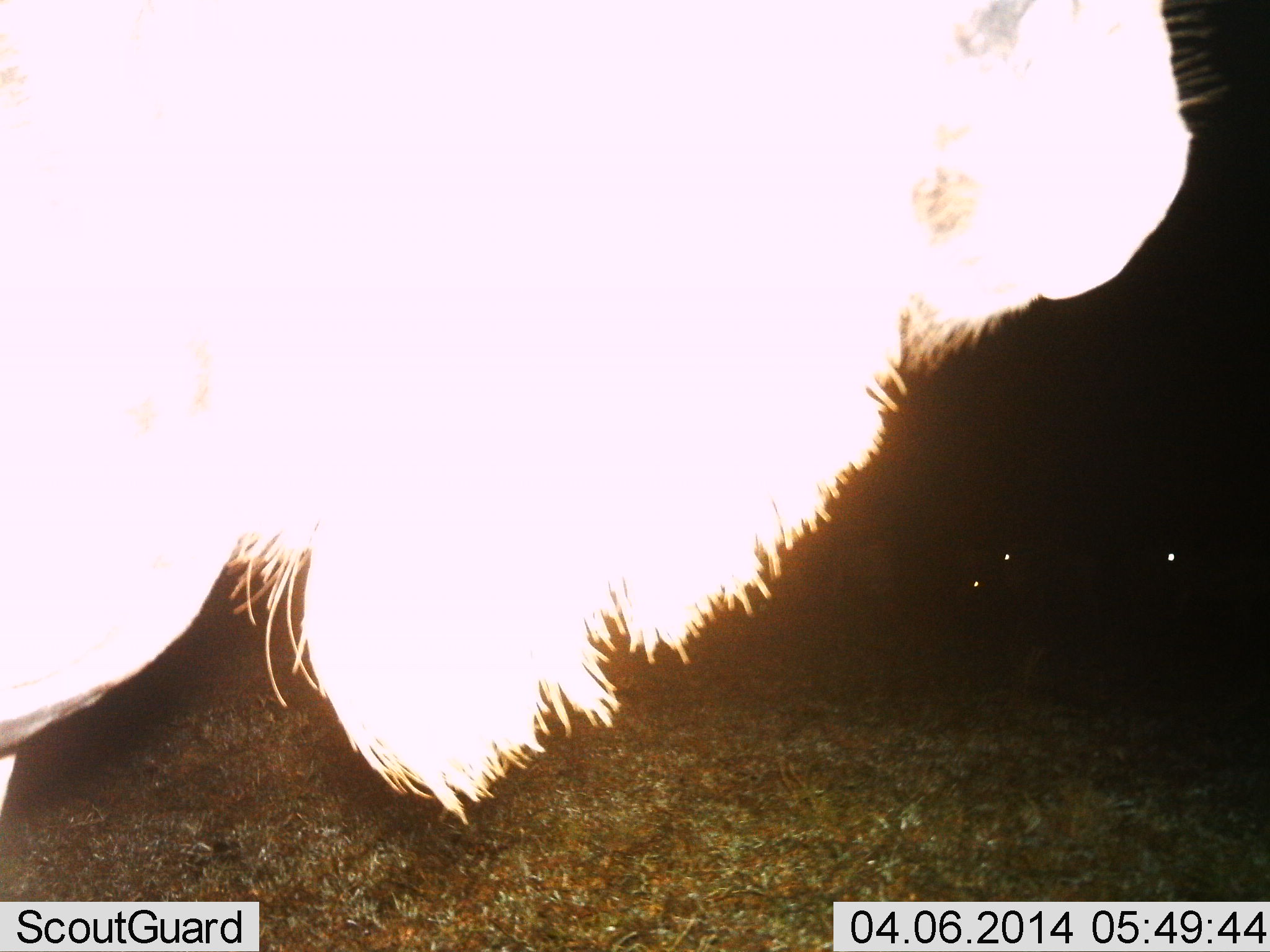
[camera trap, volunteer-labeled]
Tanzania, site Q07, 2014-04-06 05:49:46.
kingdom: Animalia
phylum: Chordata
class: Mammalia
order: Artiodactyla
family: Bovidae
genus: Connochaetes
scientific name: Connochaetes taurinus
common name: blue wildebeest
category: wildebeest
Wildebeest (blue wildebeest) (Connochaetes taurinus), count 1. Behavior (volunteer vote fractions): standing 90%, resting 0%, moving 10%, interacting 0%. Young present (vote fraction): 0%. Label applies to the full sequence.